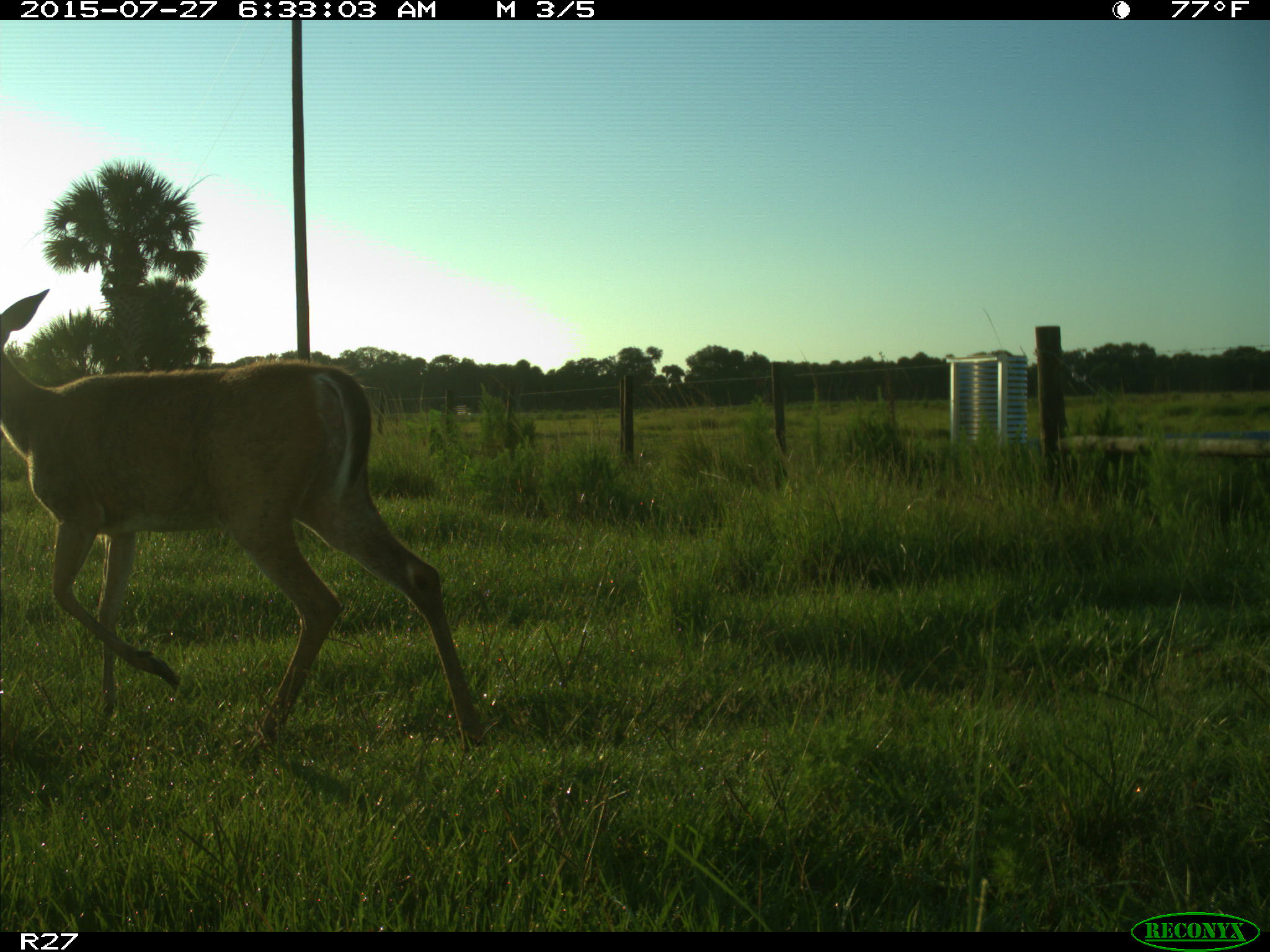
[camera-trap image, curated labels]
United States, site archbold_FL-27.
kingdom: Animalia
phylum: Chordata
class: Mammalia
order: Artiodactyla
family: Cervidae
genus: Odocoileus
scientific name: Odocoileus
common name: deer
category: unidentified deer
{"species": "unidentified deer (deer) (Odocoileus)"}